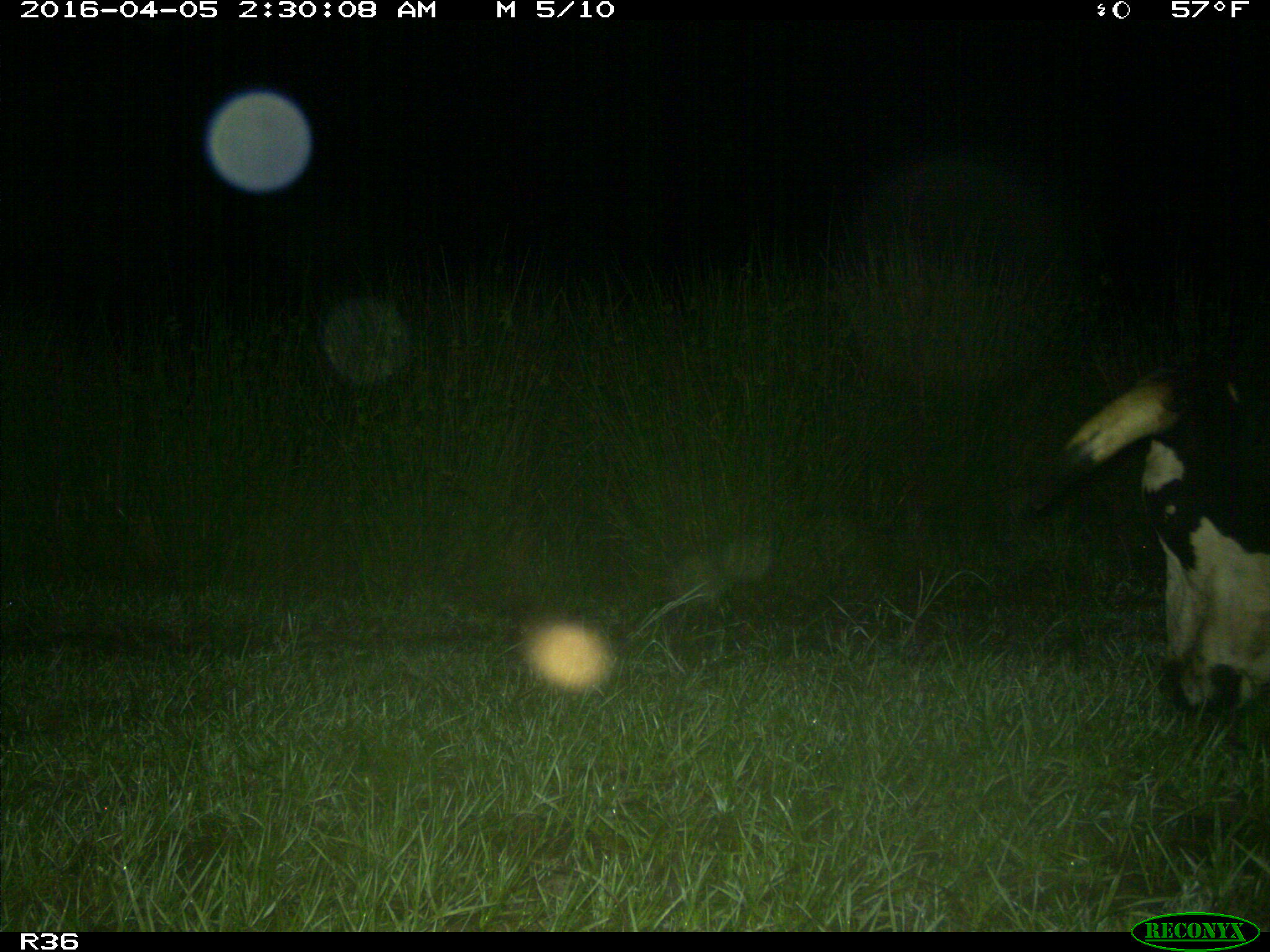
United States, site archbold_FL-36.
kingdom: Animalia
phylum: Chordata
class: Mammalia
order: Artiodactyla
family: Bovidae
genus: Bos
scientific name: Bos taurus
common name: domestic cow